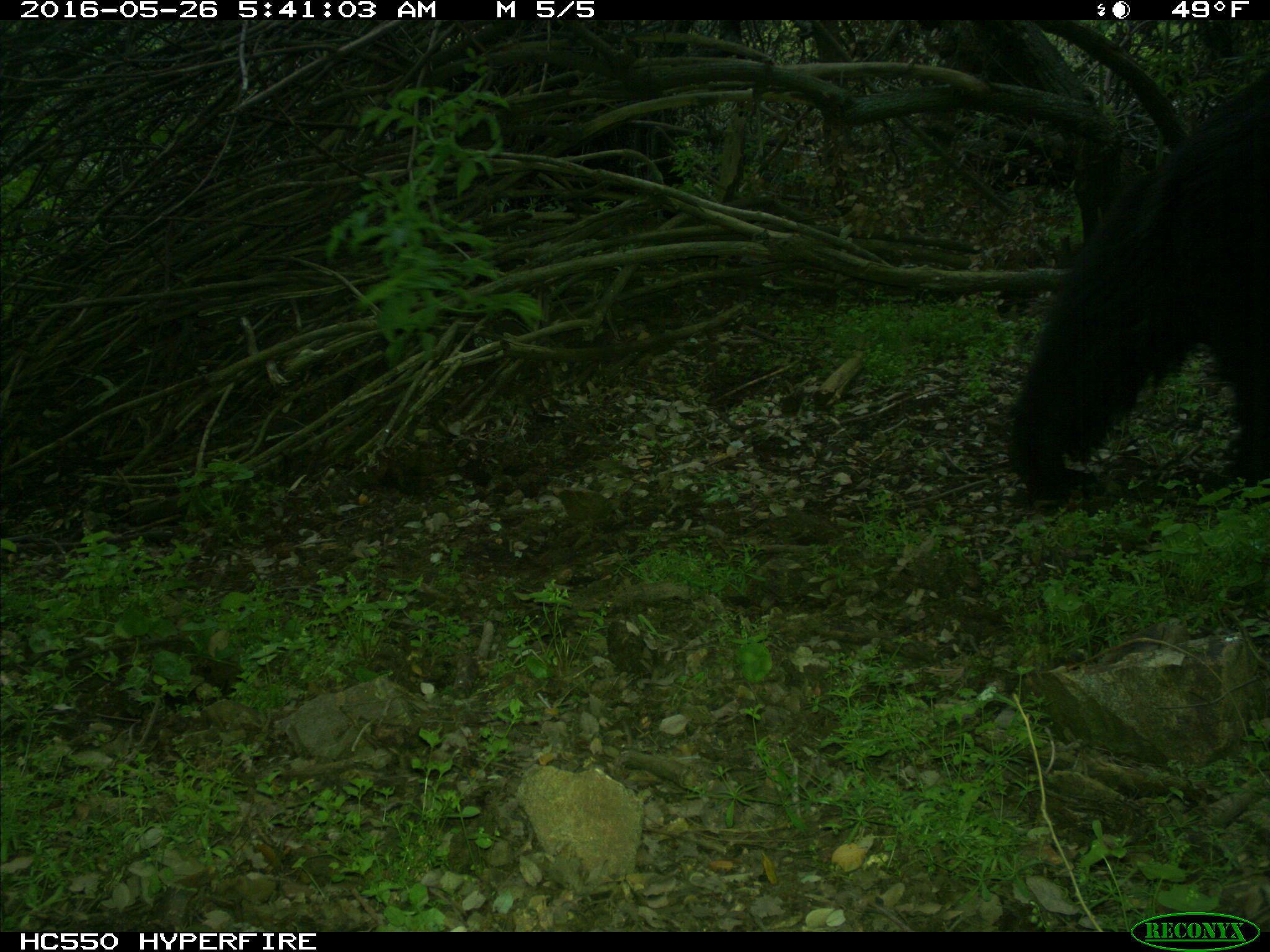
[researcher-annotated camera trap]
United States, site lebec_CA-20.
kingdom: Animalia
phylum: Chordata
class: Mammalia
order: Carnivora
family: Ursidae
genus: Ursus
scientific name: Ursus americanus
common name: american black bear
Ursus americanus (american black bear).